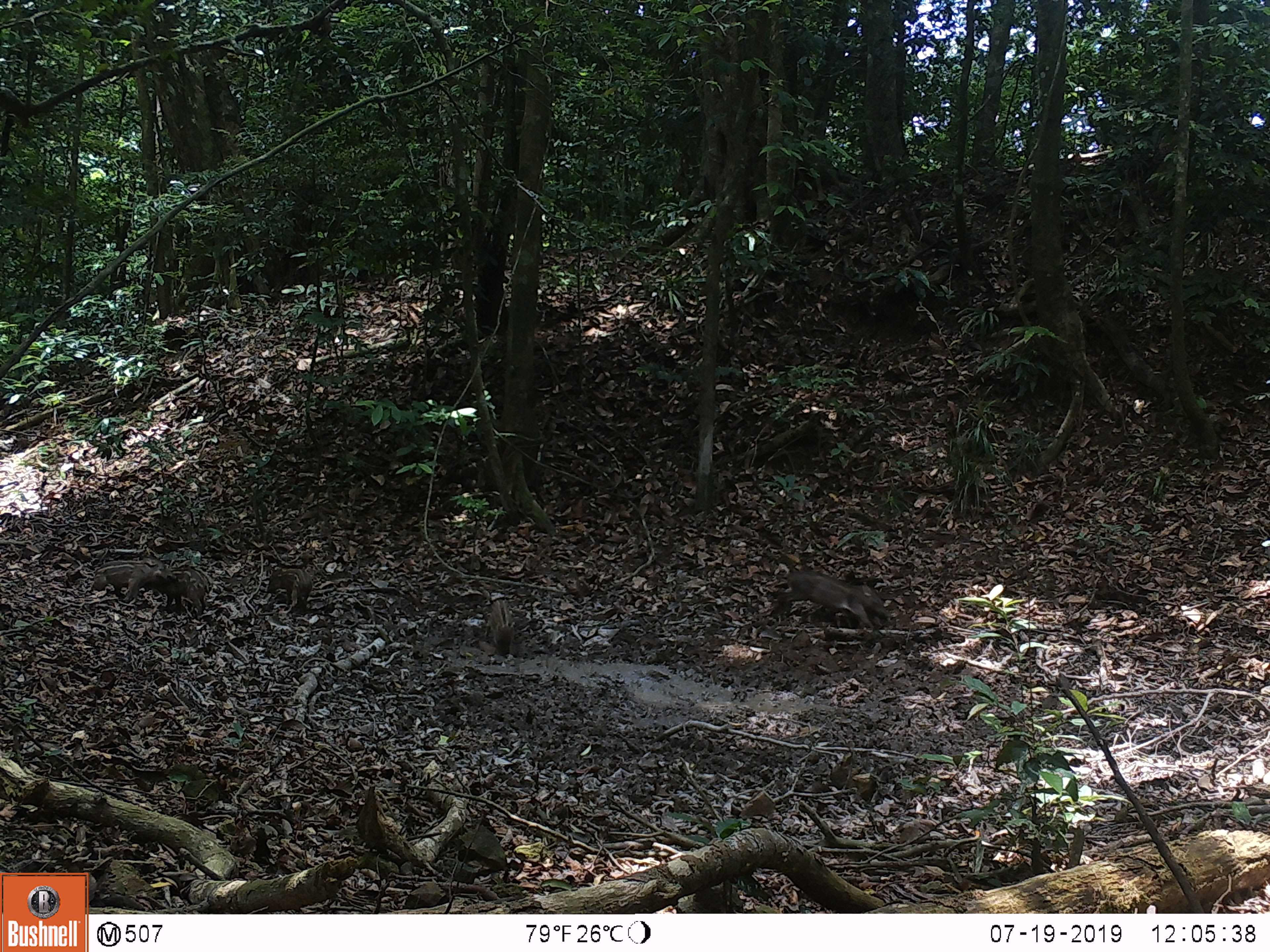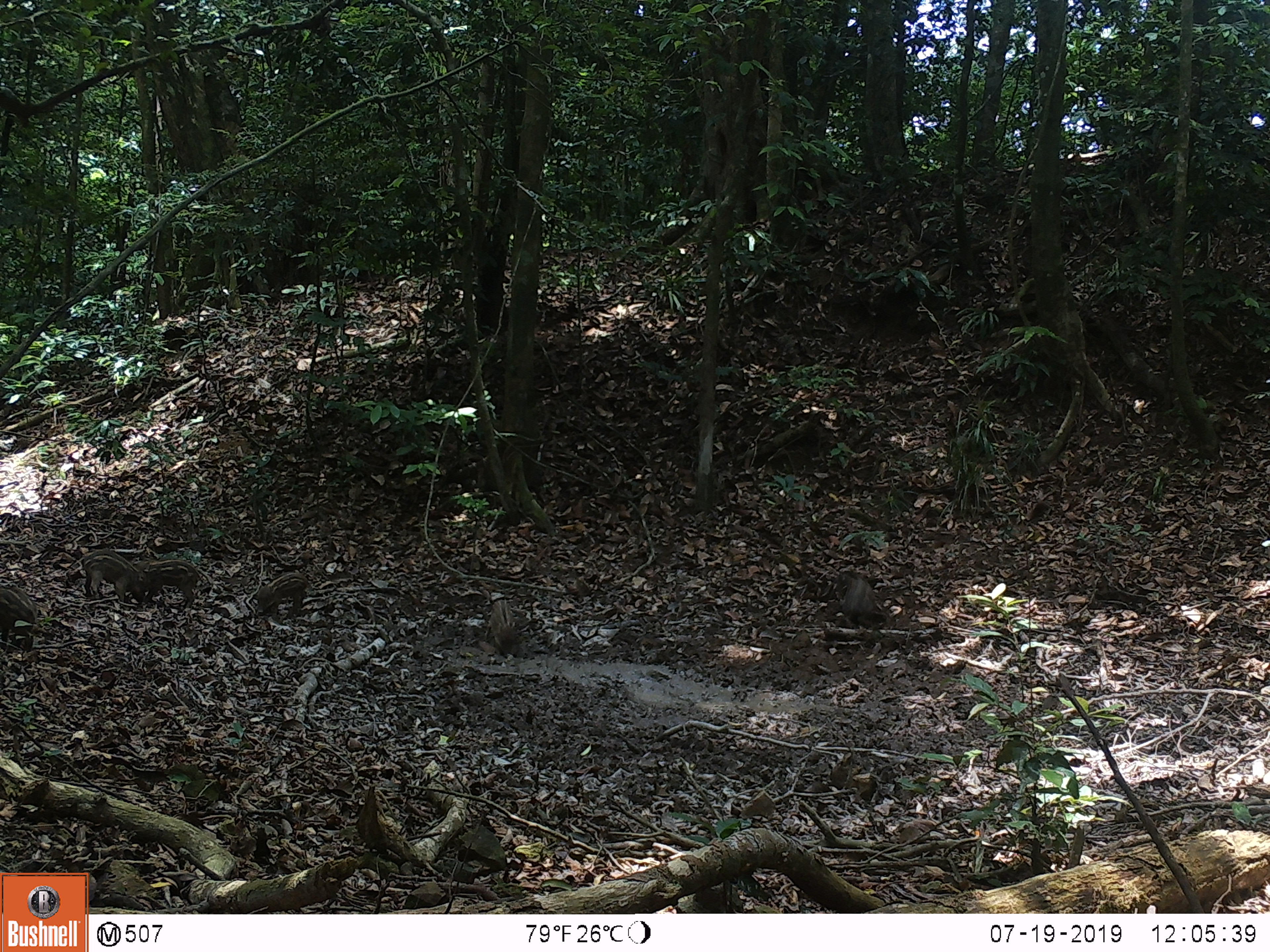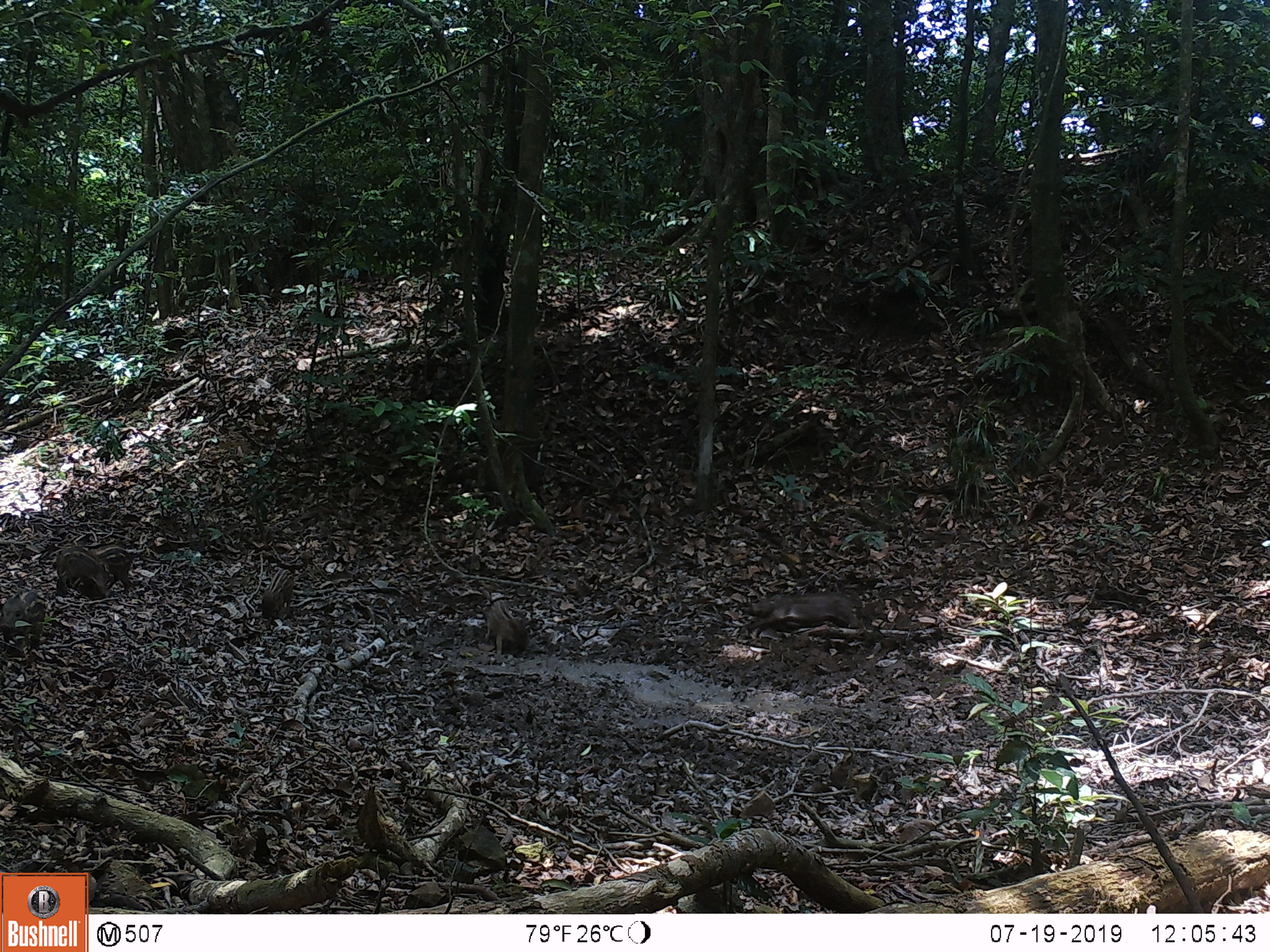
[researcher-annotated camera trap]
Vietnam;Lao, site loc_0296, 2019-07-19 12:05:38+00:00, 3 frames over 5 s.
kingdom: Animalia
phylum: Chordata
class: Mammalia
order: Artiodactyla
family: Suidae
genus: Sus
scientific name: Sus scrofa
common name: eurasian wild pig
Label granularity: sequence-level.